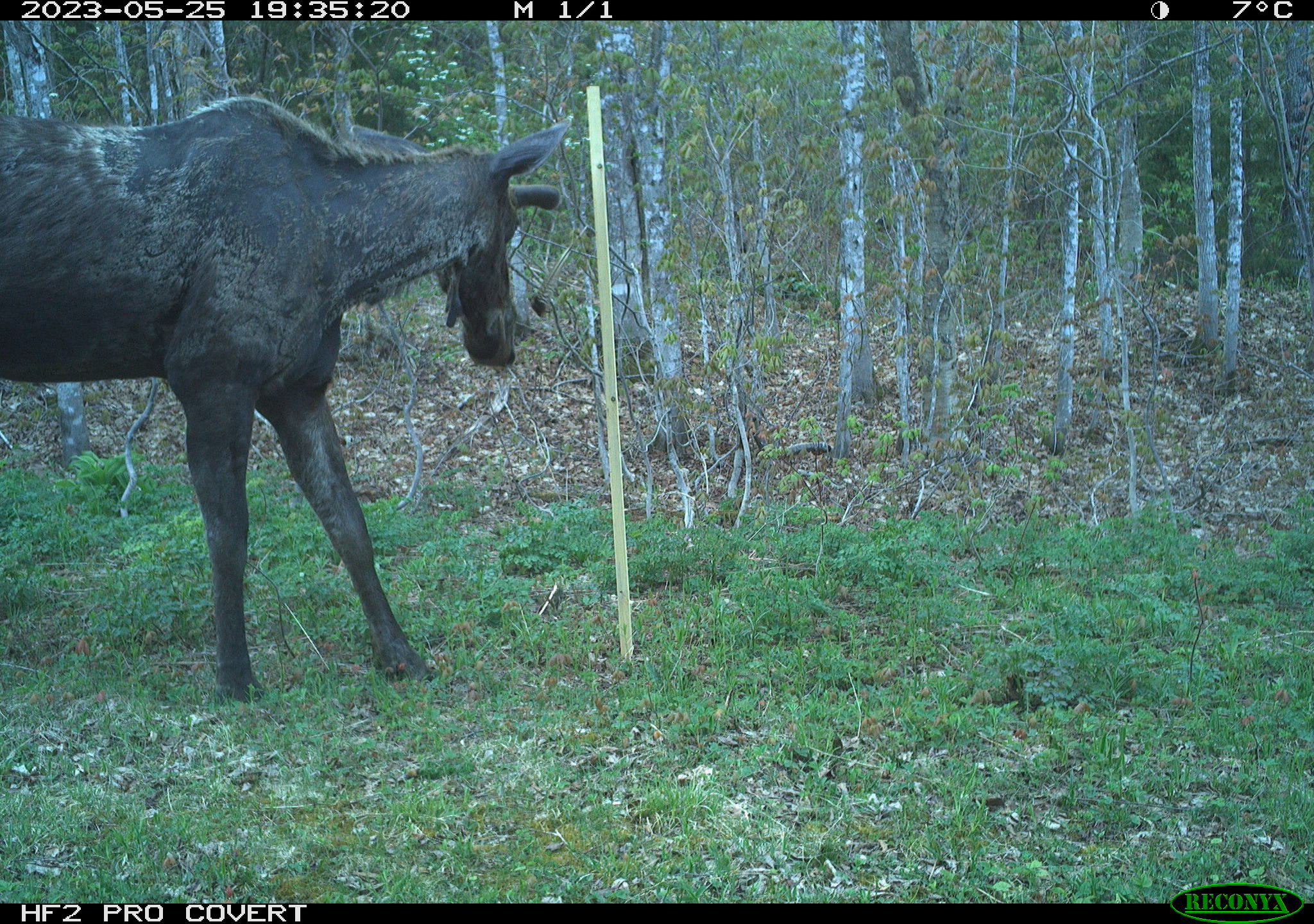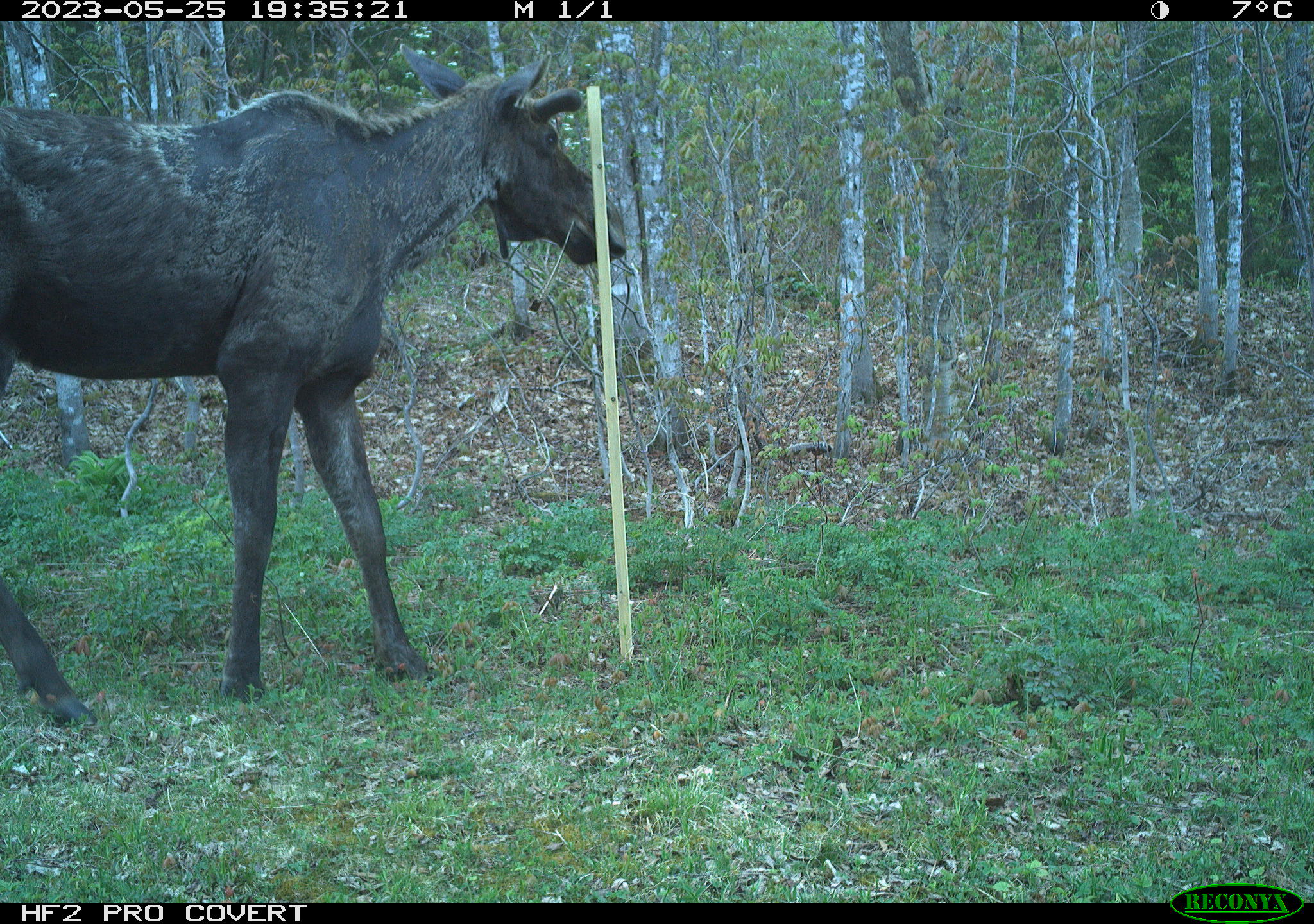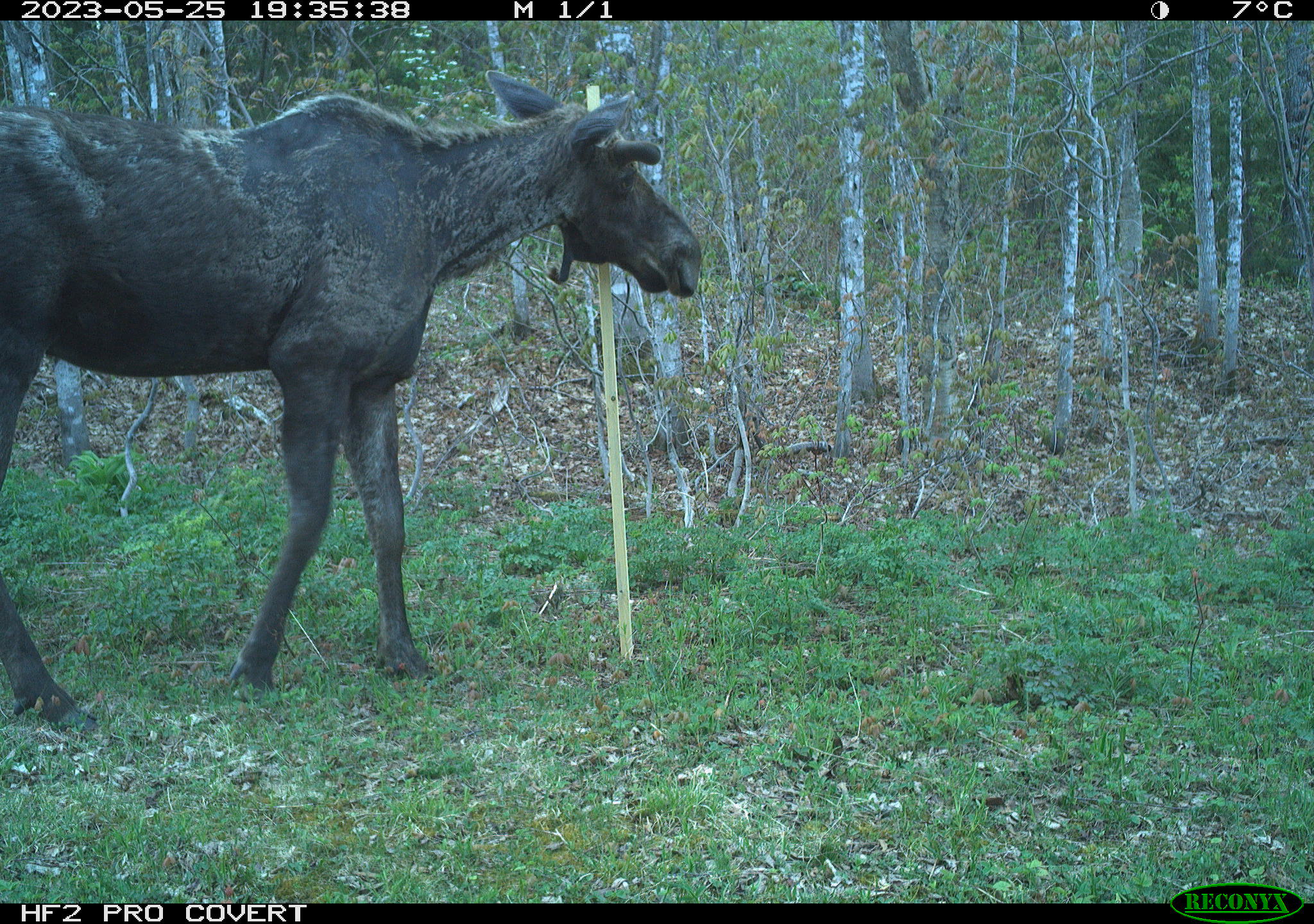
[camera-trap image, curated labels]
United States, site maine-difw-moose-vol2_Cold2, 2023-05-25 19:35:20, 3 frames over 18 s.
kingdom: Animalia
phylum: Chordata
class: Mammalia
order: Artiodactyla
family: Cervidae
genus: Alces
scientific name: Alces alces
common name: moose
Moose (Alces alces).